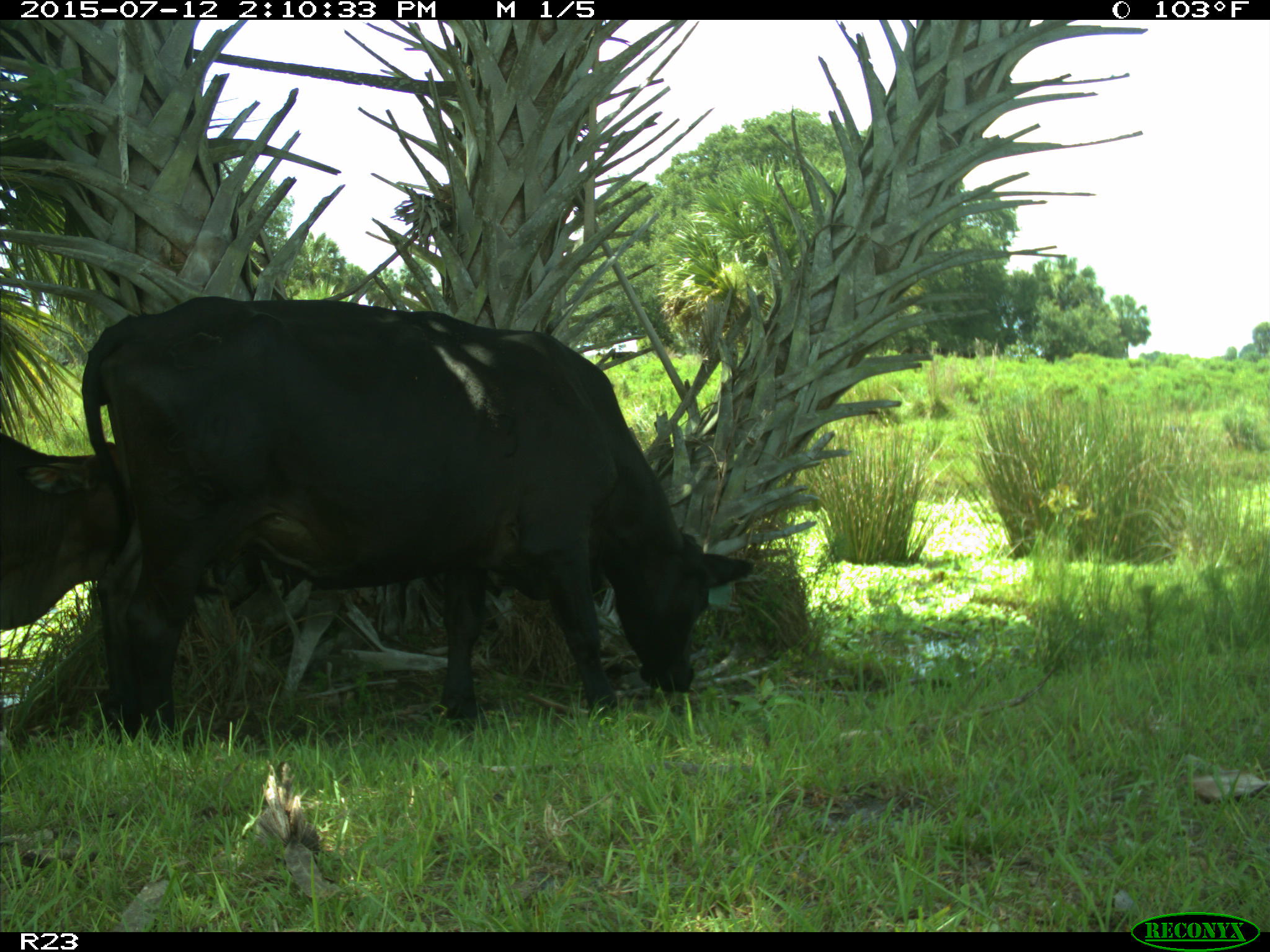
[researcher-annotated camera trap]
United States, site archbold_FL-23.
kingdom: Animalia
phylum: Chordata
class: Mammalia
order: Artiodactyla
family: Bovidae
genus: Bos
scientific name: Bos taurus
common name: domestic cow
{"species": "Bos taurus (domestic cow)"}